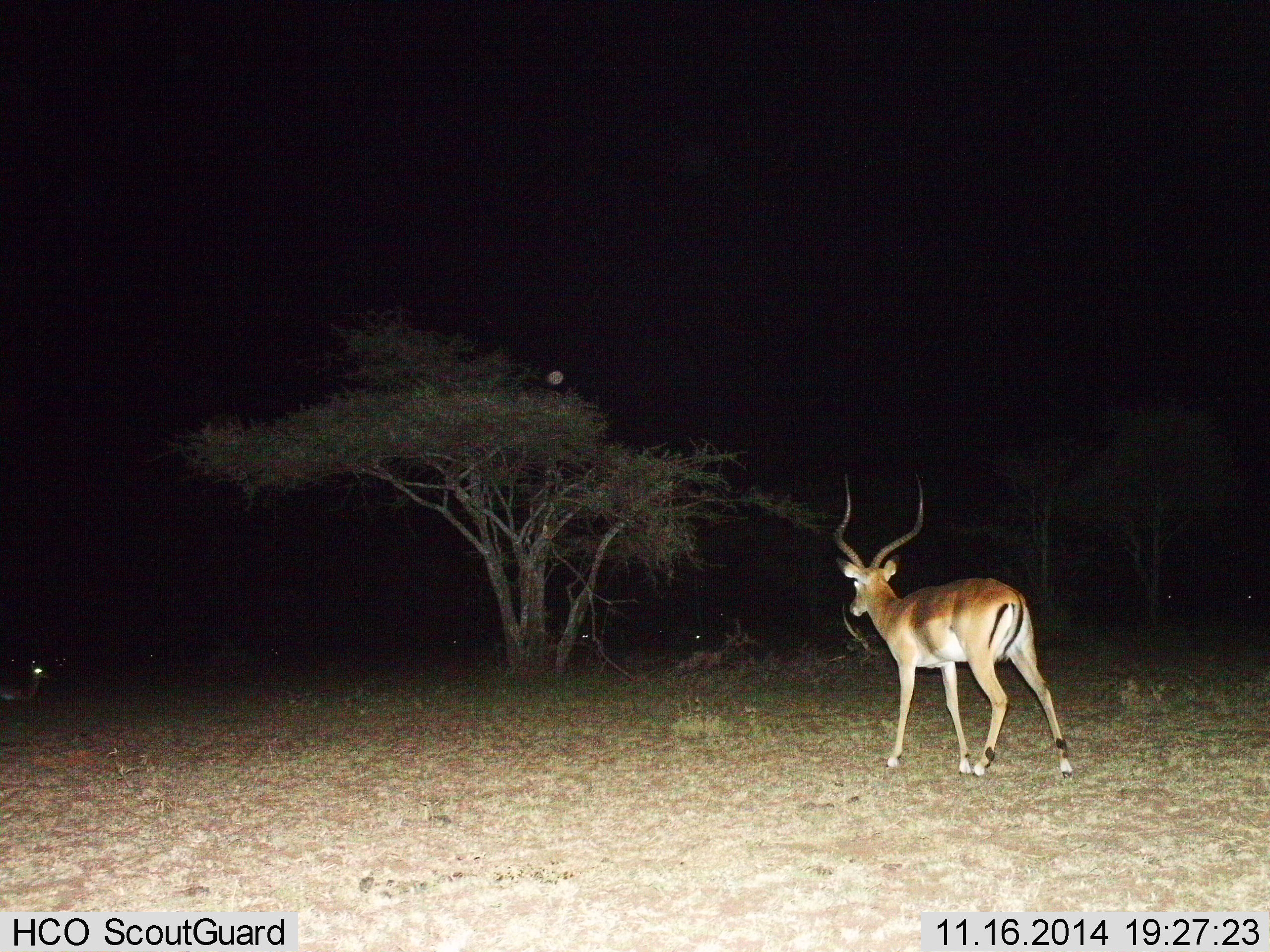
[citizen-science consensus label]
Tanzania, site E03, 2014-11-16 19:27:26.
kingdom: Animalia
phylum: Chordata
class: Mammalia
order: Artiodactyla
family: Bovidae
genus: Aepyceros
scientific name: Aepyceros melampus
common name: impala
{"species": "impala (Aepyceros melampus)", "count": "2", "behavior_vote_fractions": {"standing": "70%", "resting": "50%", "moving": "40%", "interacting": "0%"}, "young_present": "0%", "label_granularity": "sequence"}